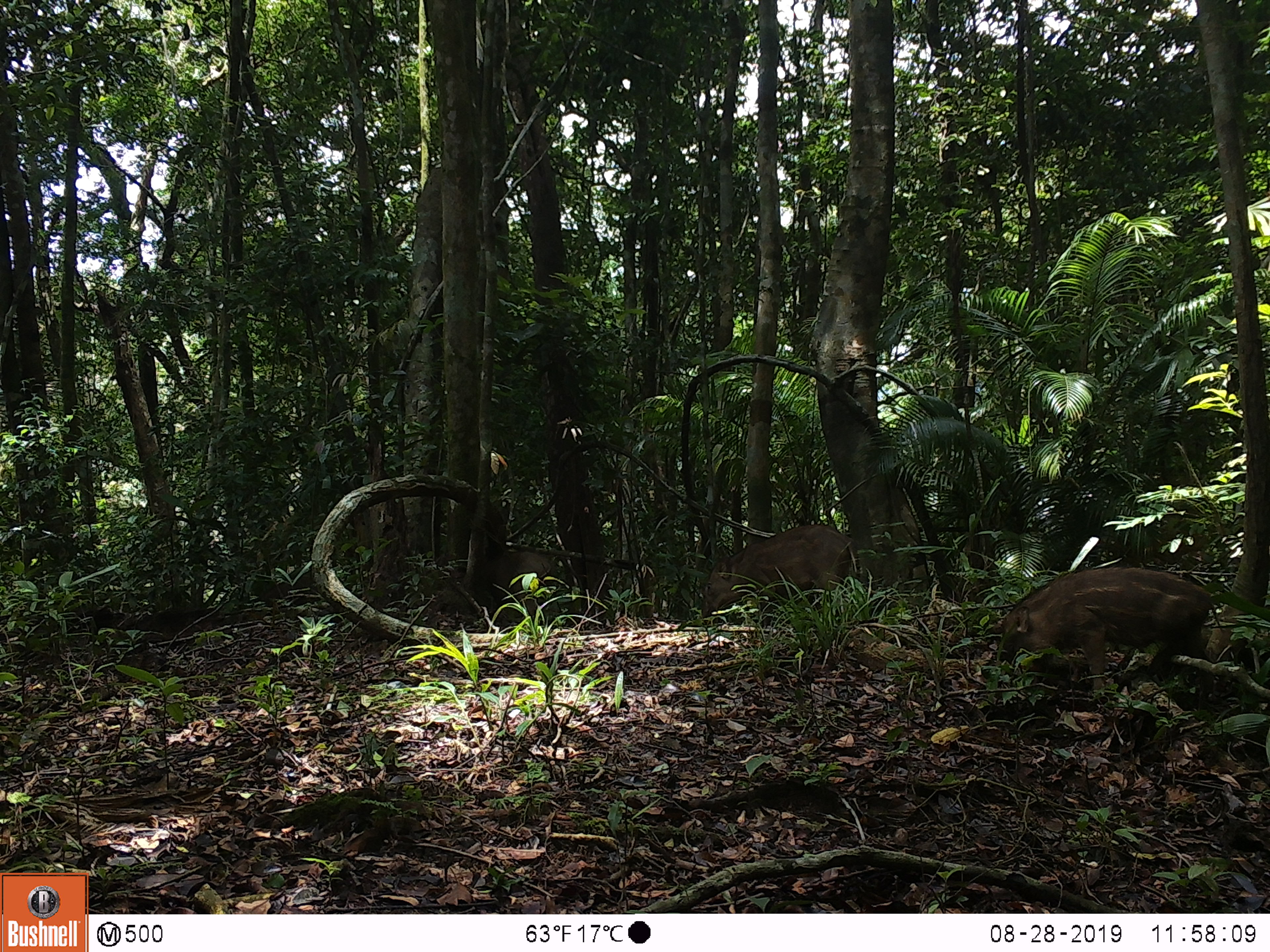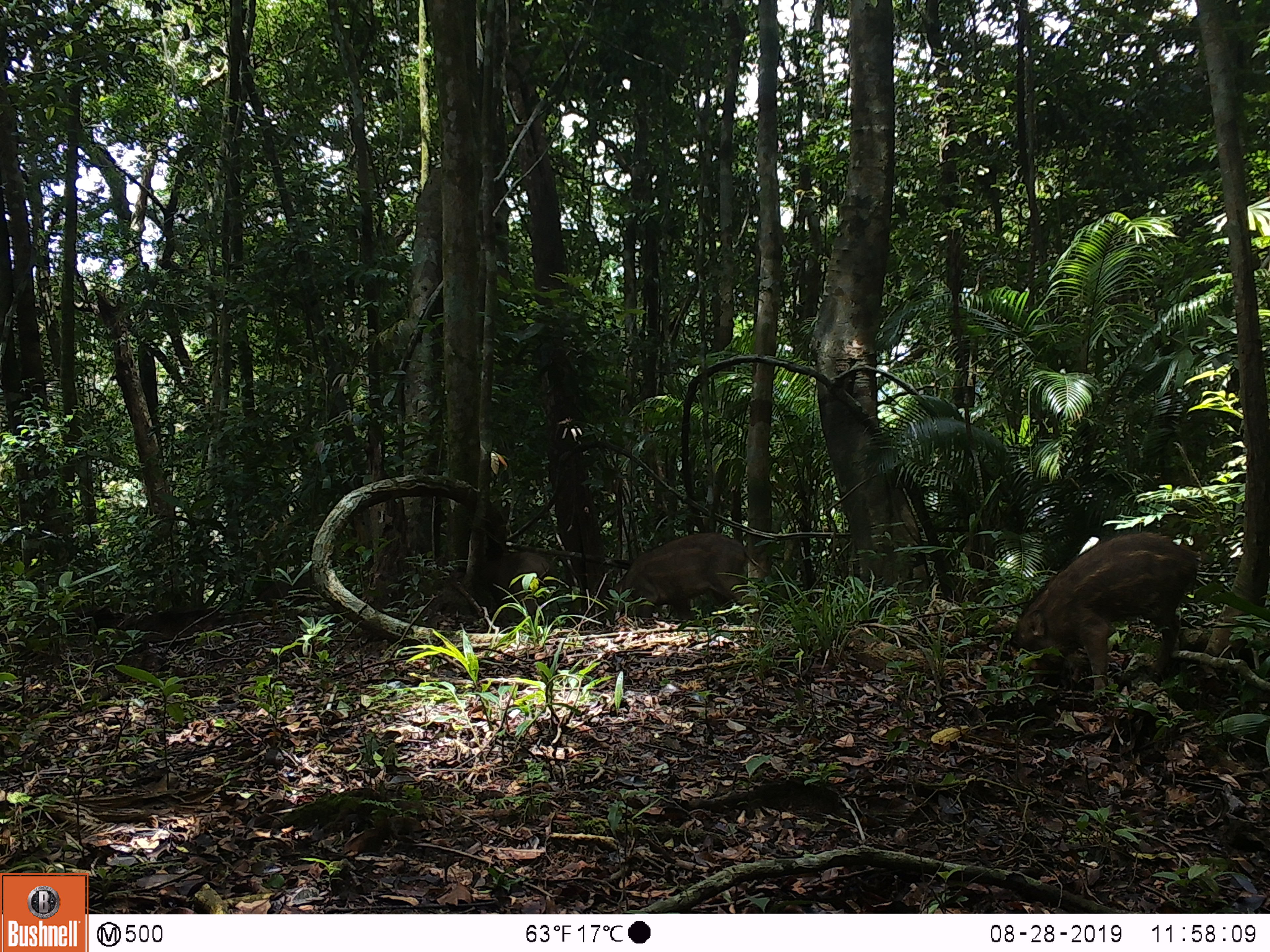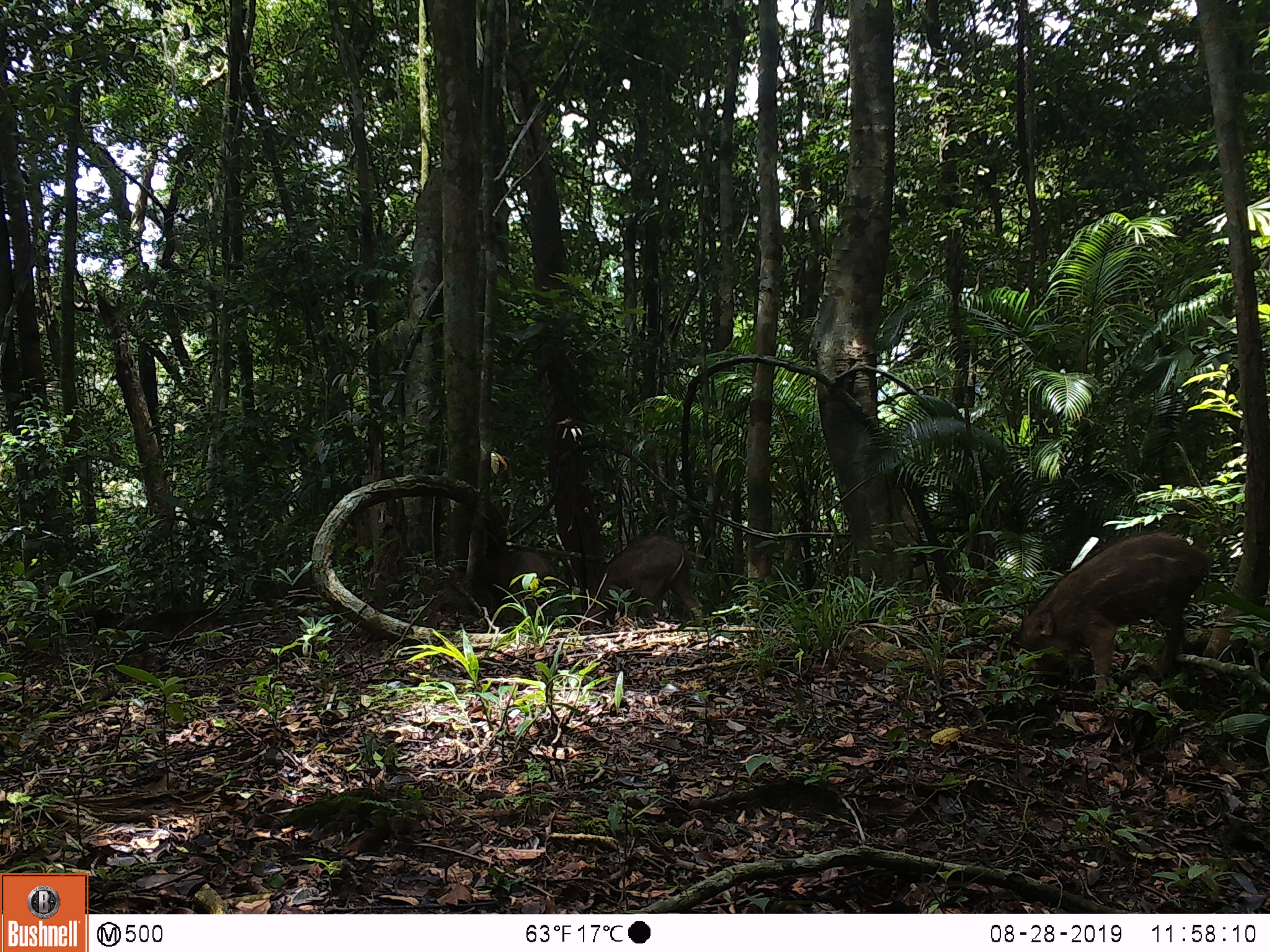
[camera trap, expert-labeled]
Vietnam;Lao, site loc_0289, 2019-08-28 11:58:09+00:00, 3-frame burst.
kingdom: Animalia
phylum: Chordata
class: Mammalia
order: Artiodactyla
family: Suidae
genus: Sus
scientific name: Sus scrofa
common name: eurasian wild pig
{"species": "eurasian wild pig (Sus scrofa)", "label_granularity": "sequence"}